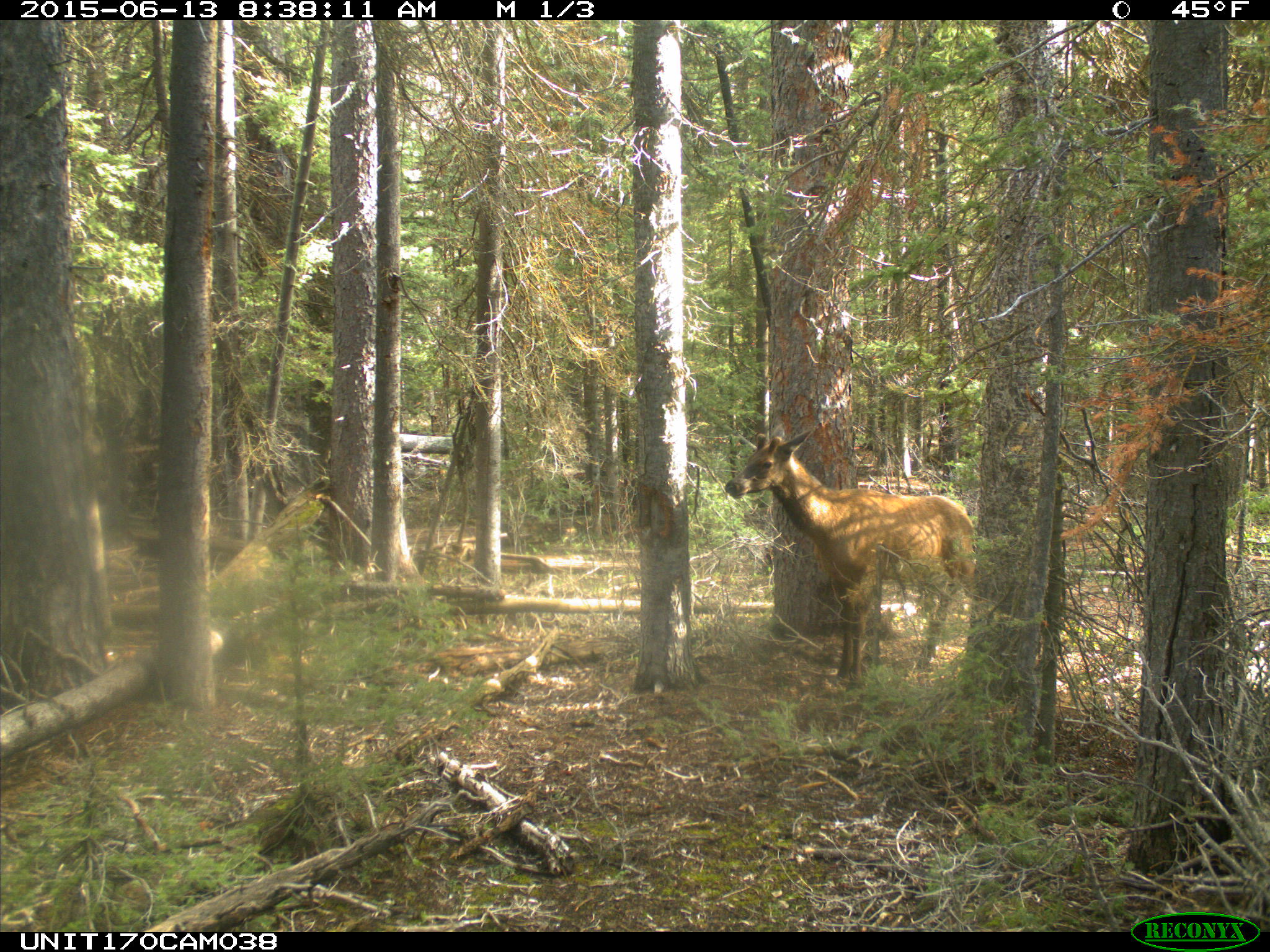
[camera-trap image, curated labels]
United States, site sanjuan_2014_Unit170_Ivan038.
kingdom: Animalia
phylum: Chordata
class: Mammalia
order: Artiodactyla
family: Cervidae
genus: Cervus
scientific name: Cervus elaphus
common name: red deer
Cervus elaphus (red deer).